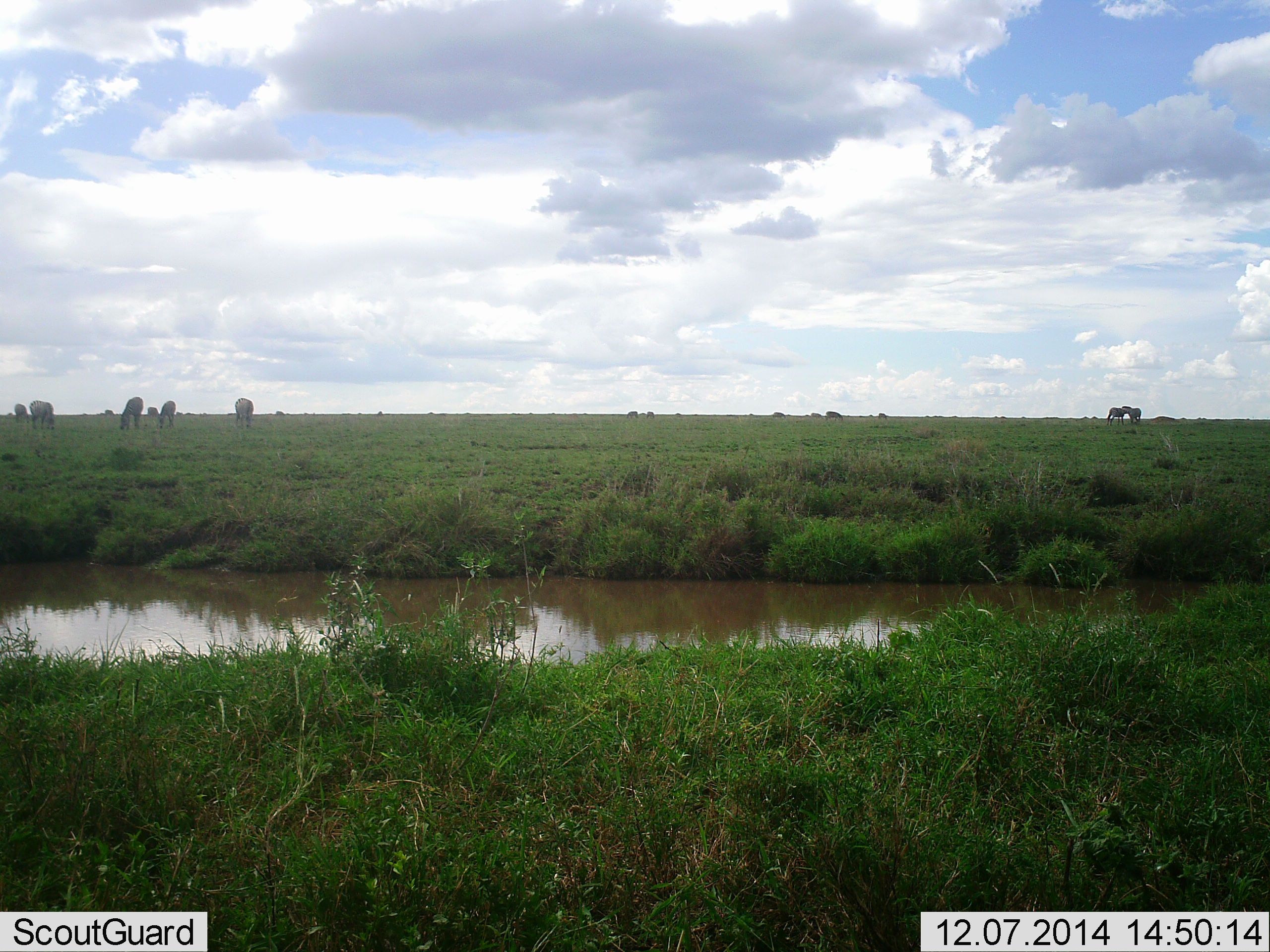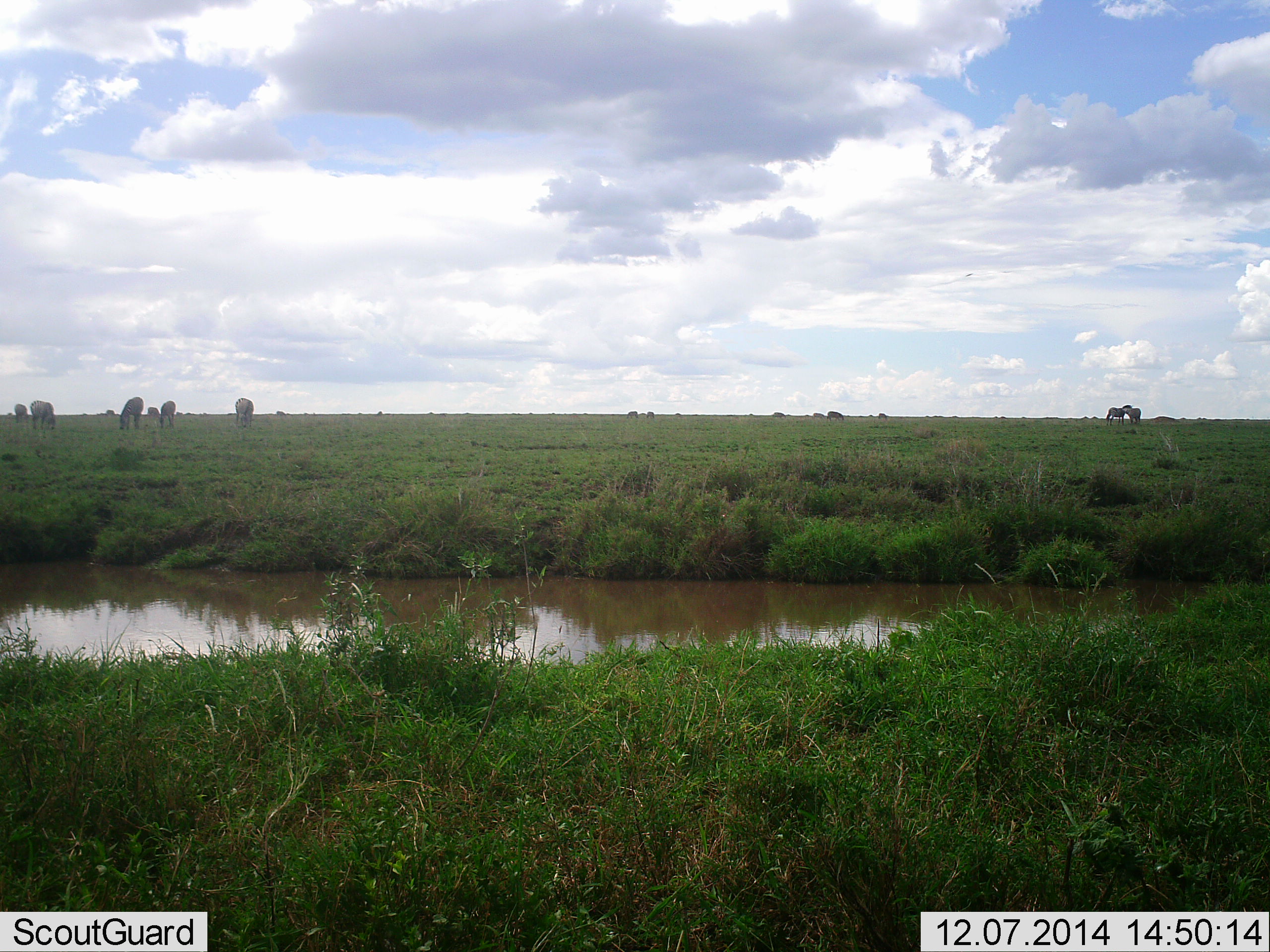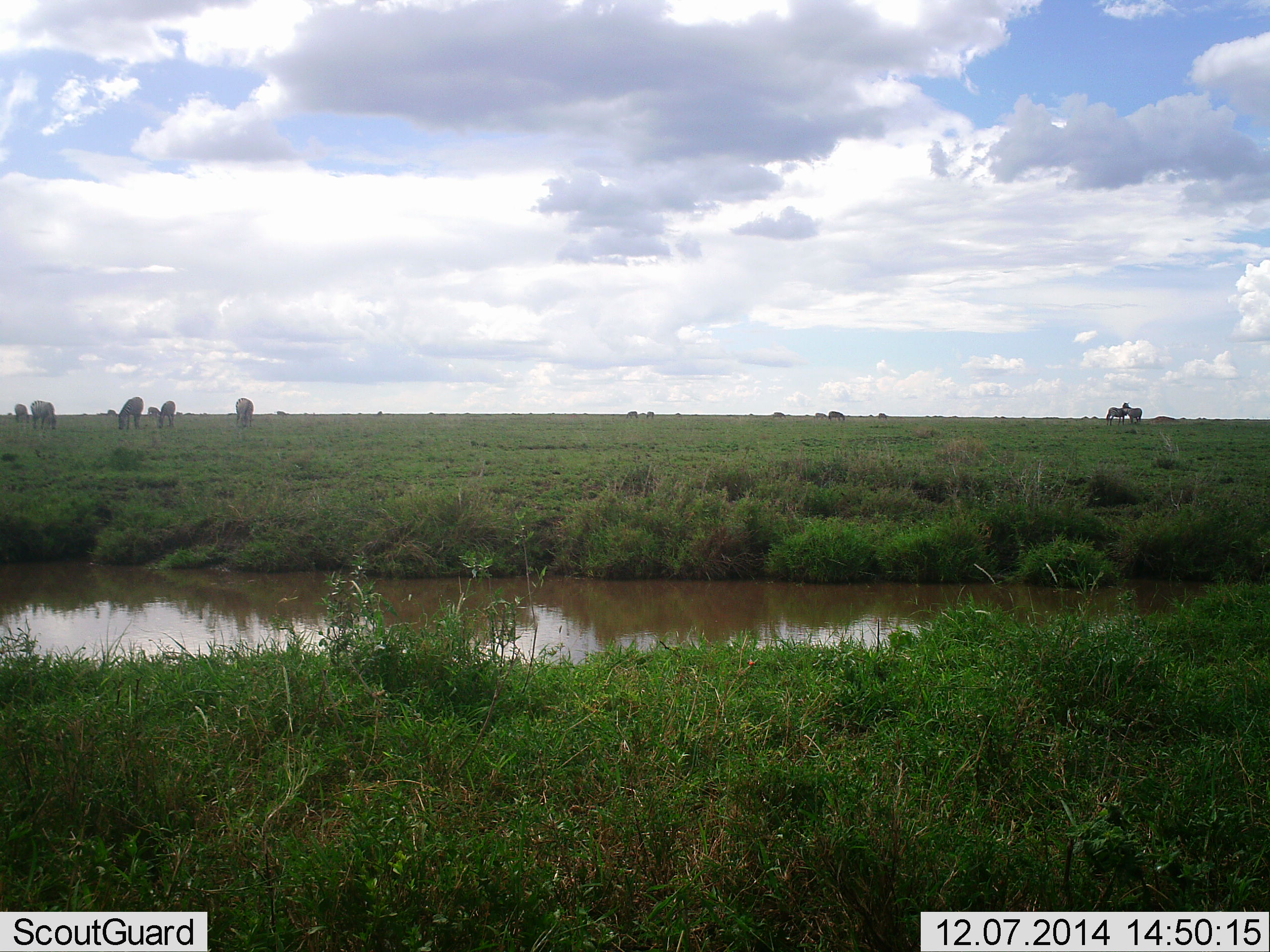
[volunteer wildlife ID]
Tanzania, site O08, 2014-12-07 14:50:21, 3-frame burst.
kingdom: Animalia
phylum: Chordata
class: Mammalia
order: Perissodactyla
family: Equidae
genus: Equus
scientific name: Equus quagga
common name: plains zebra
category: zebra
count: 9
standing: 45%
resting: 0%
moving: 9%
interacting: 45%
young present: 0%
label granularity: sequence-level